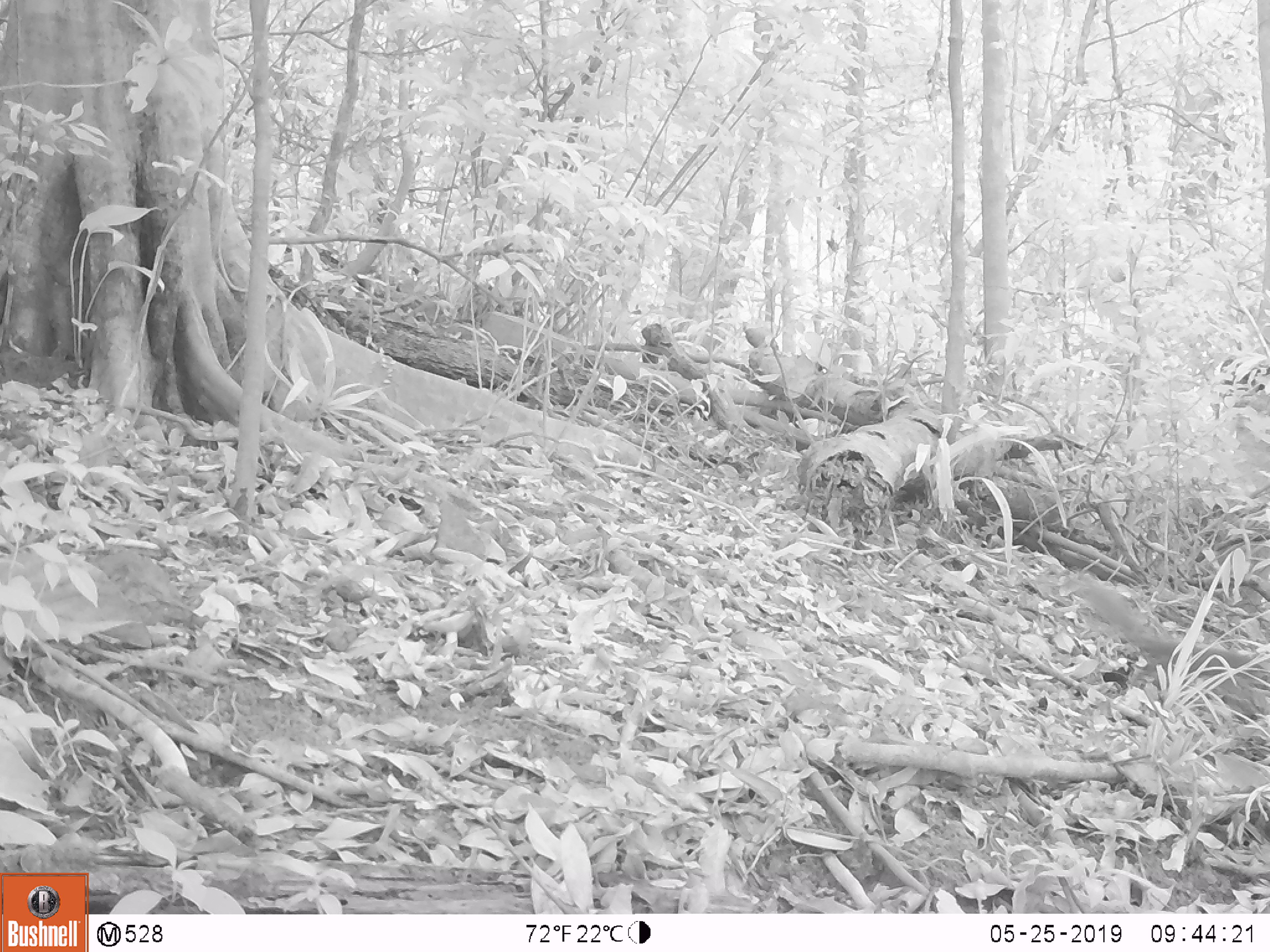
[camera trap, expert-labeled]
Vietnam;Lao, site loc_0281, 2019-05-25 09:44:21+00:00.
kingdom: Animalia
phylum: Chordata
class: Mammalia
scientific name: Mammalia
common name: mammal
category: unidentified small mammal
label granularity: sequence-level